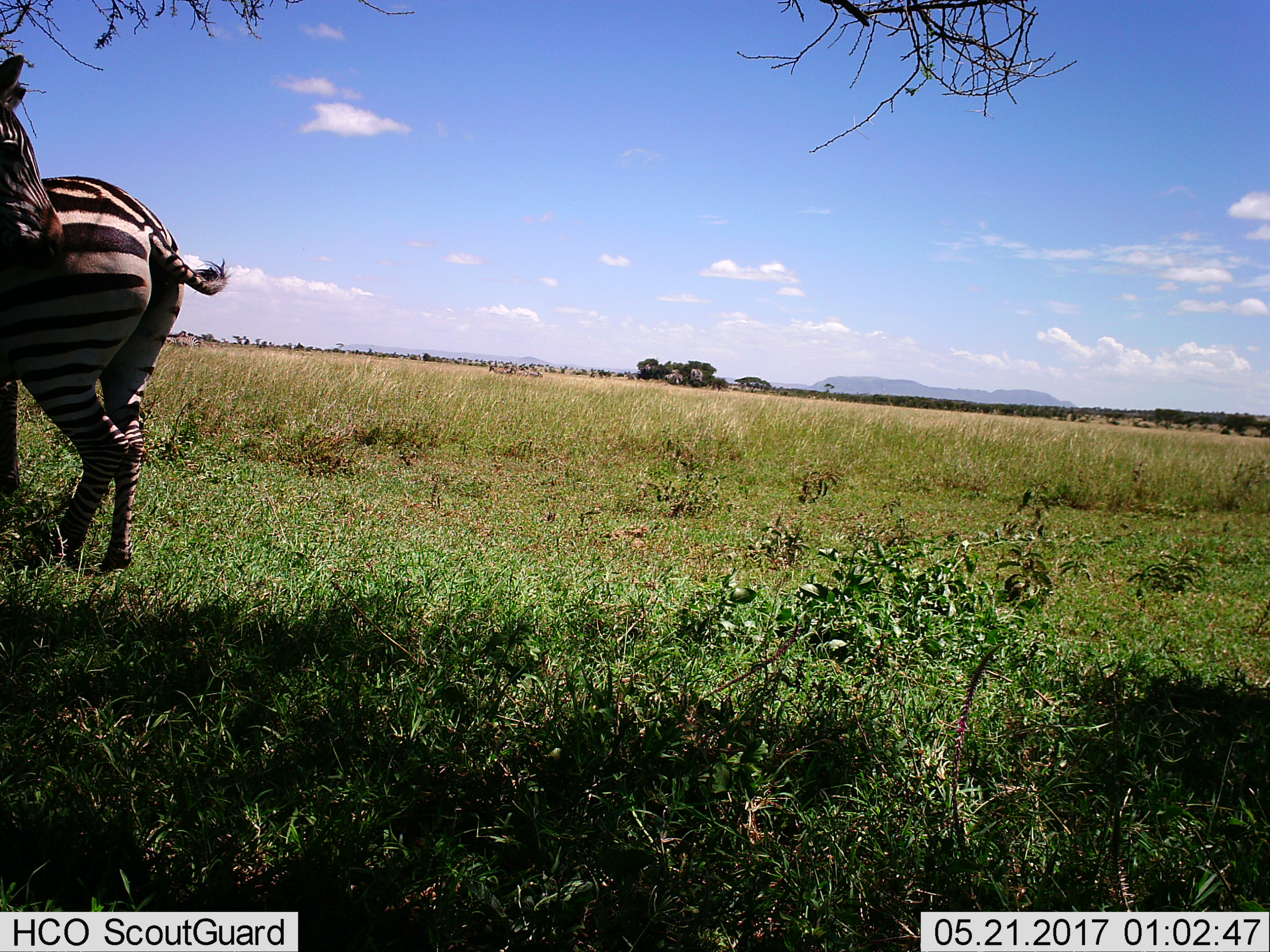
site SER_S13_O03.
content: unidentified animal